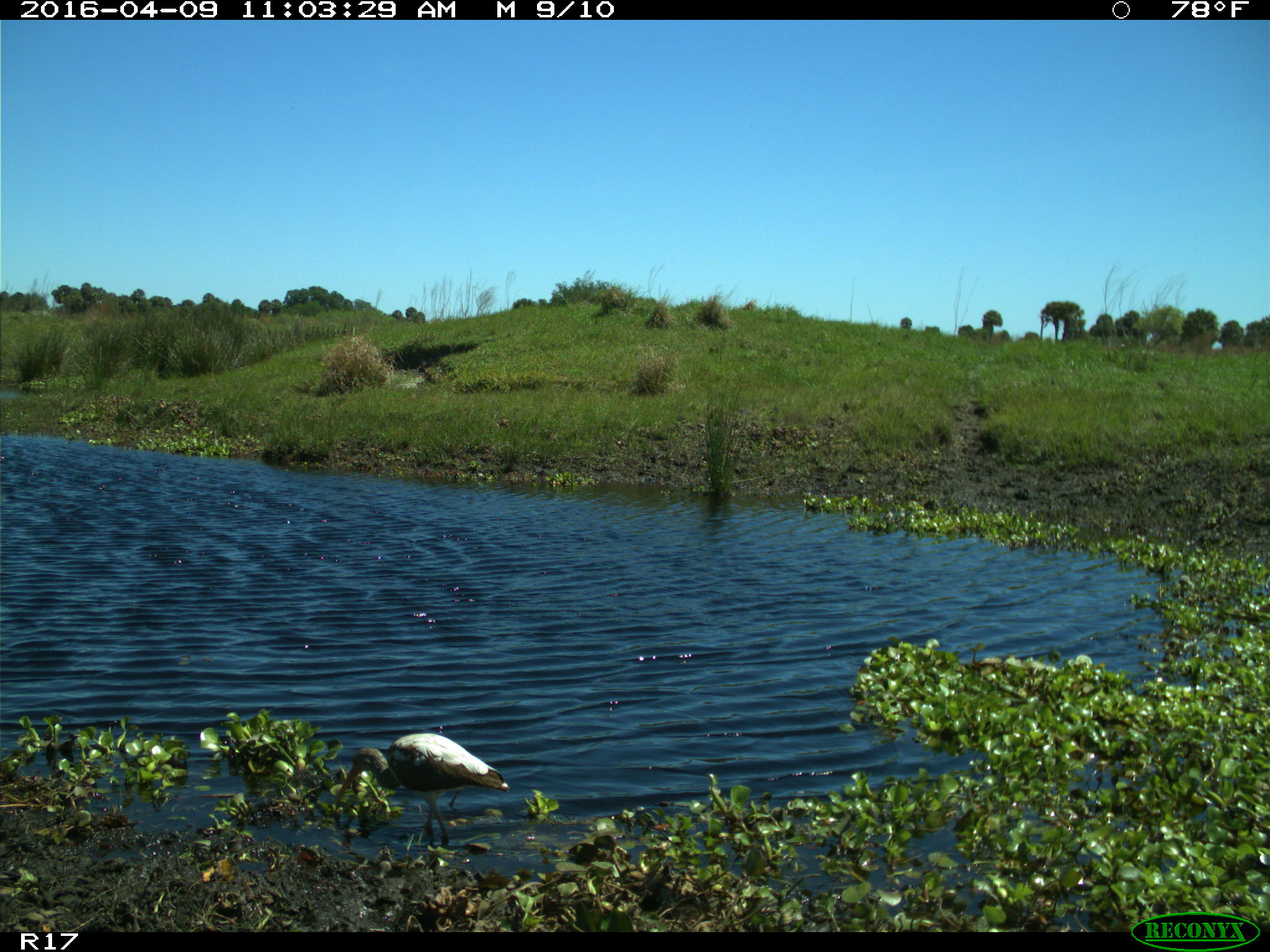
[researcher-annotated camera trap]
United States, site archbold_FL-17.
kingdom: Animalia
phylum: Chordata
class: Aves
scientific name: Aves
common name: birds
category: unidentified bird